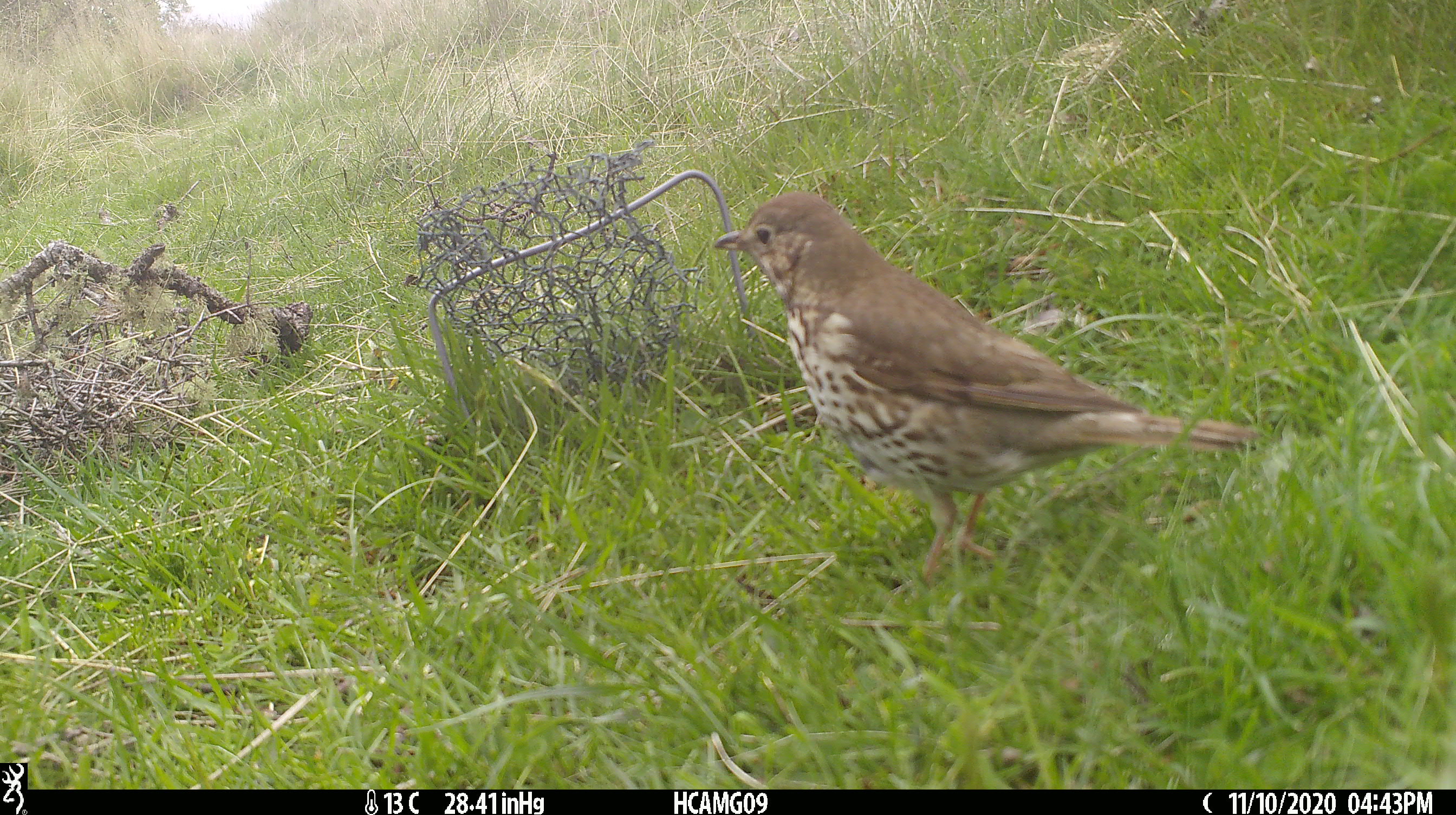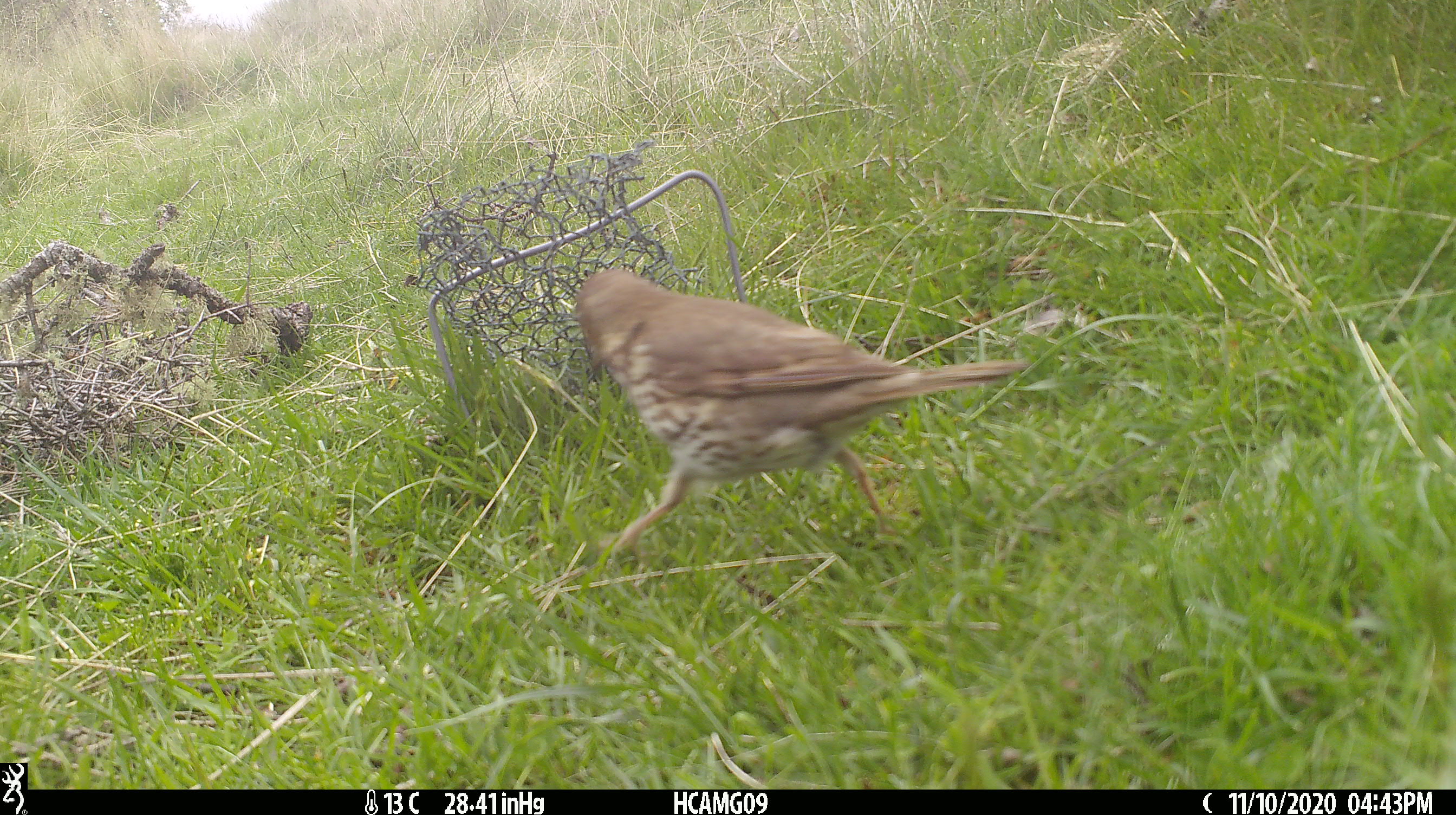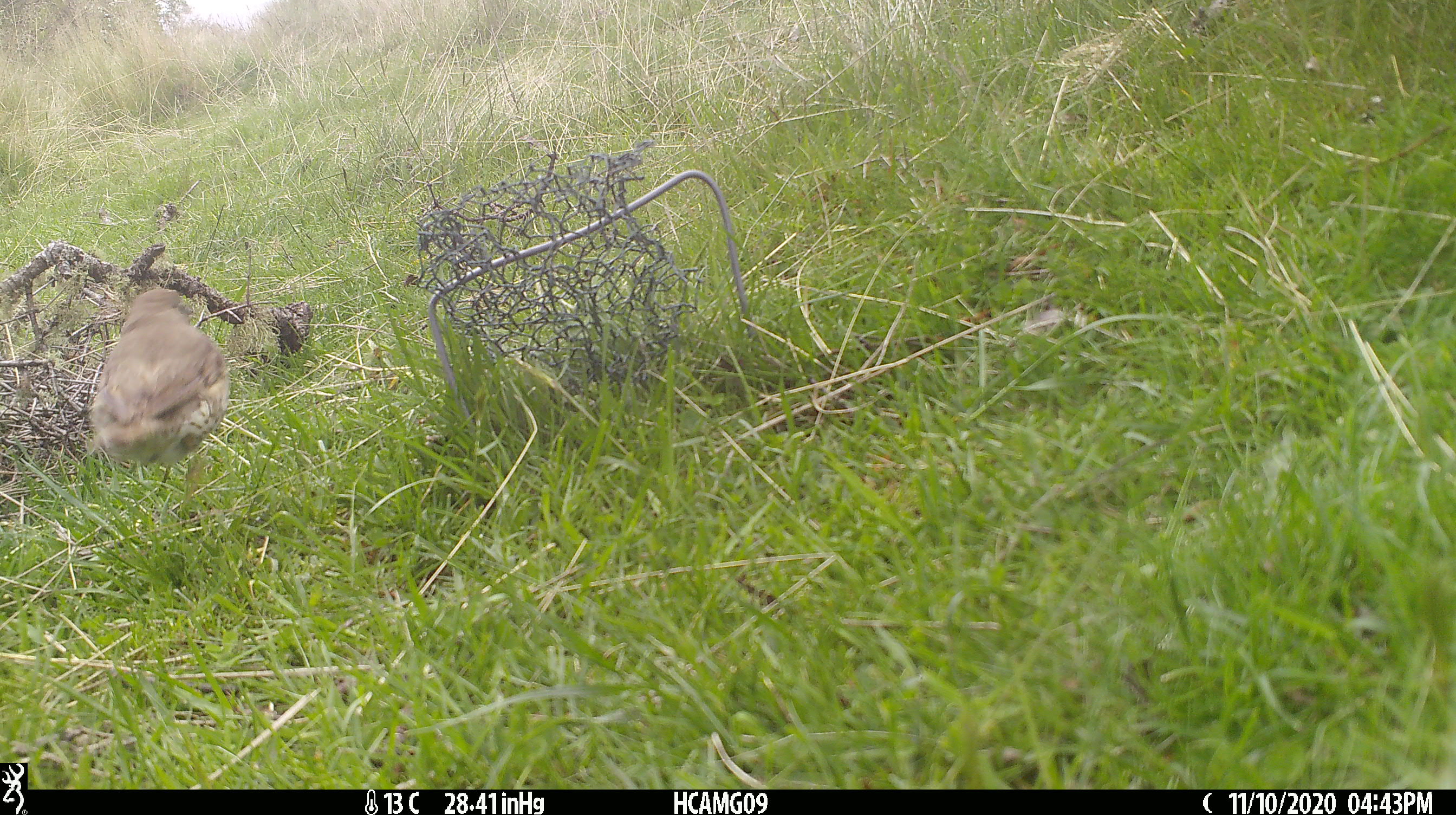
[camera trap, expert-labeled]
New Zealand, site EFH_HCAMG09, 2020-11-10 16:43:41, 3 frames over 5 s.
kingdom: Animalia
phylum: Chordata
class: Aves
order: Passeriformes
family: Turdidae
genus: Turdus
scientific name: Turdus philomelos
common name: song thrush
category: thrush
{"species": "thrush (song thrush) (Turdus philomelos)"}